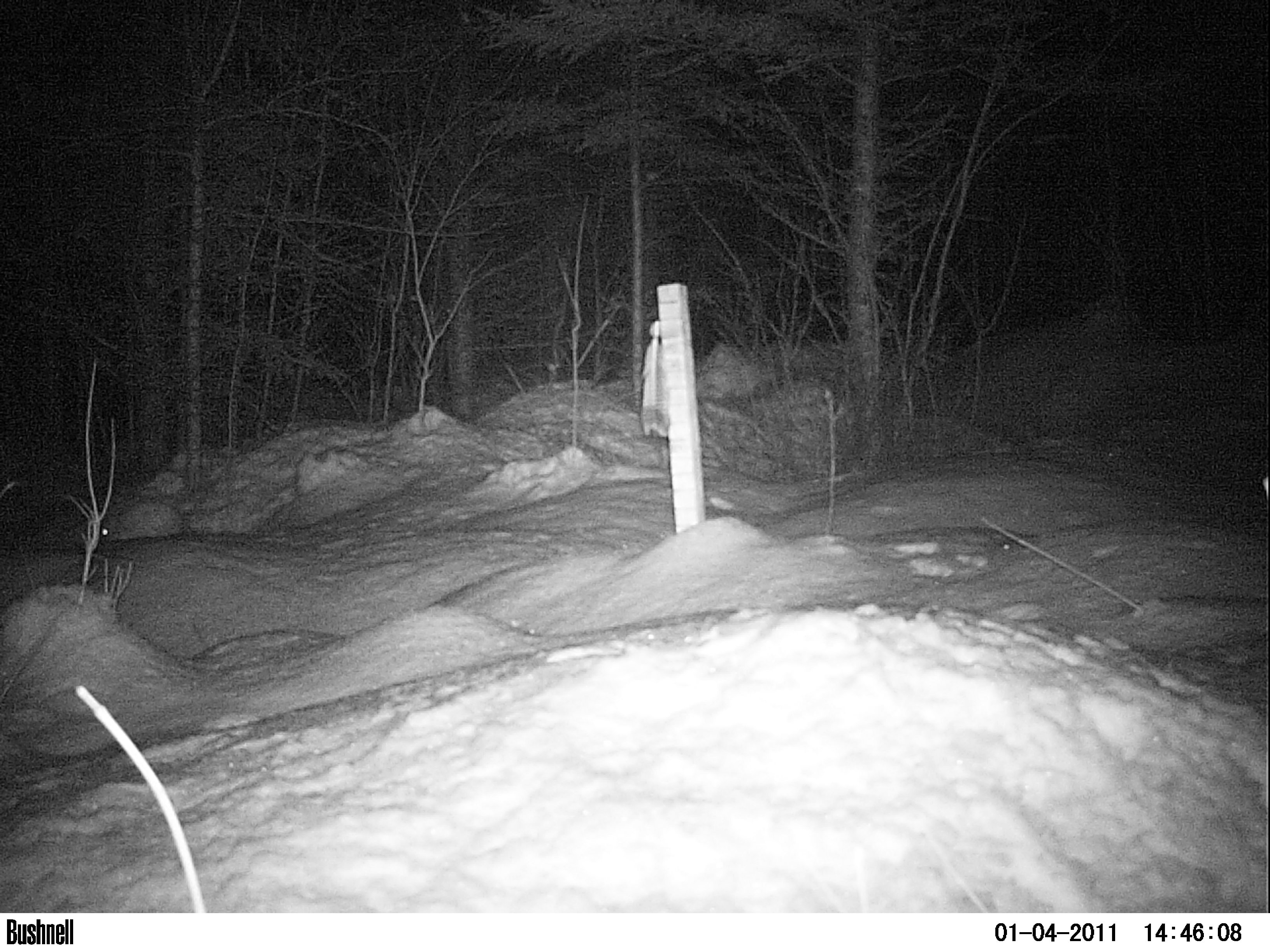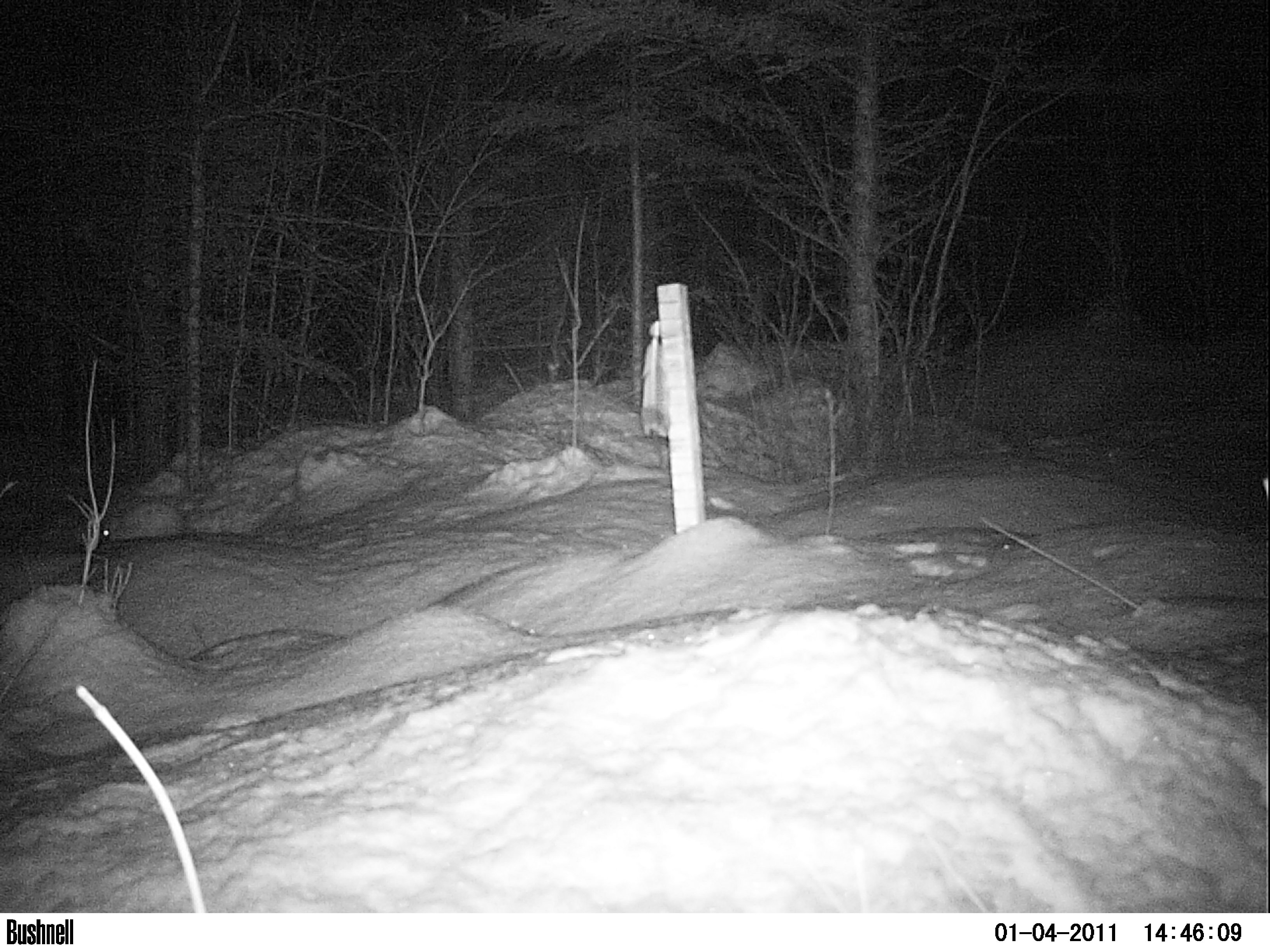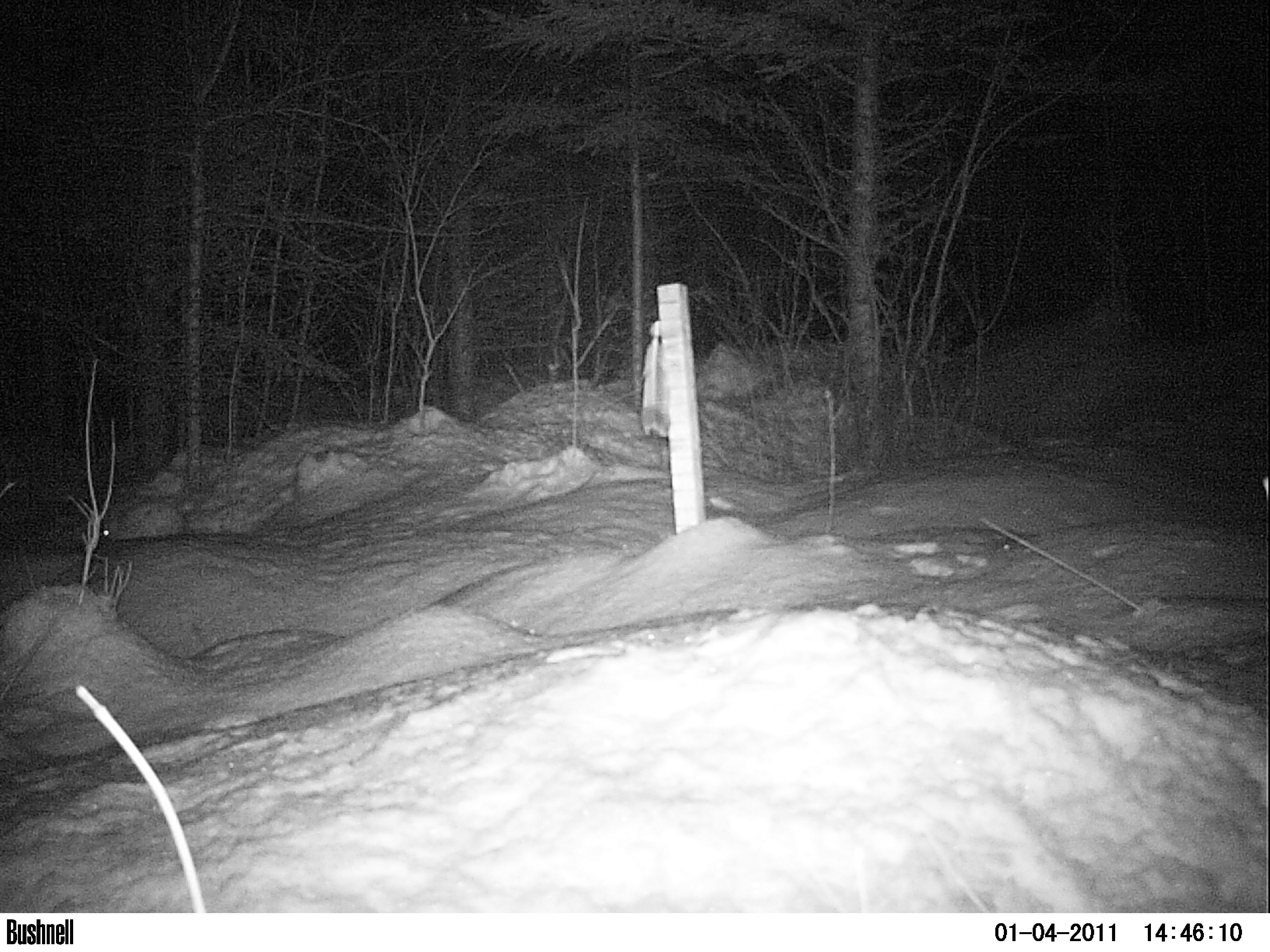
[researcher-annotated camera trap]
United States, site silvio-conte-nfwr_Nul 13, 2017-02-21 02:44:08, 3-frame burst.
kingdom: Animalia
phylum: Chordata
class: Mammalia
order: Lagomorpha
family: Leporidae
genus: Lepus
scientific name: Lepus americanus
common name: snowshoe hare